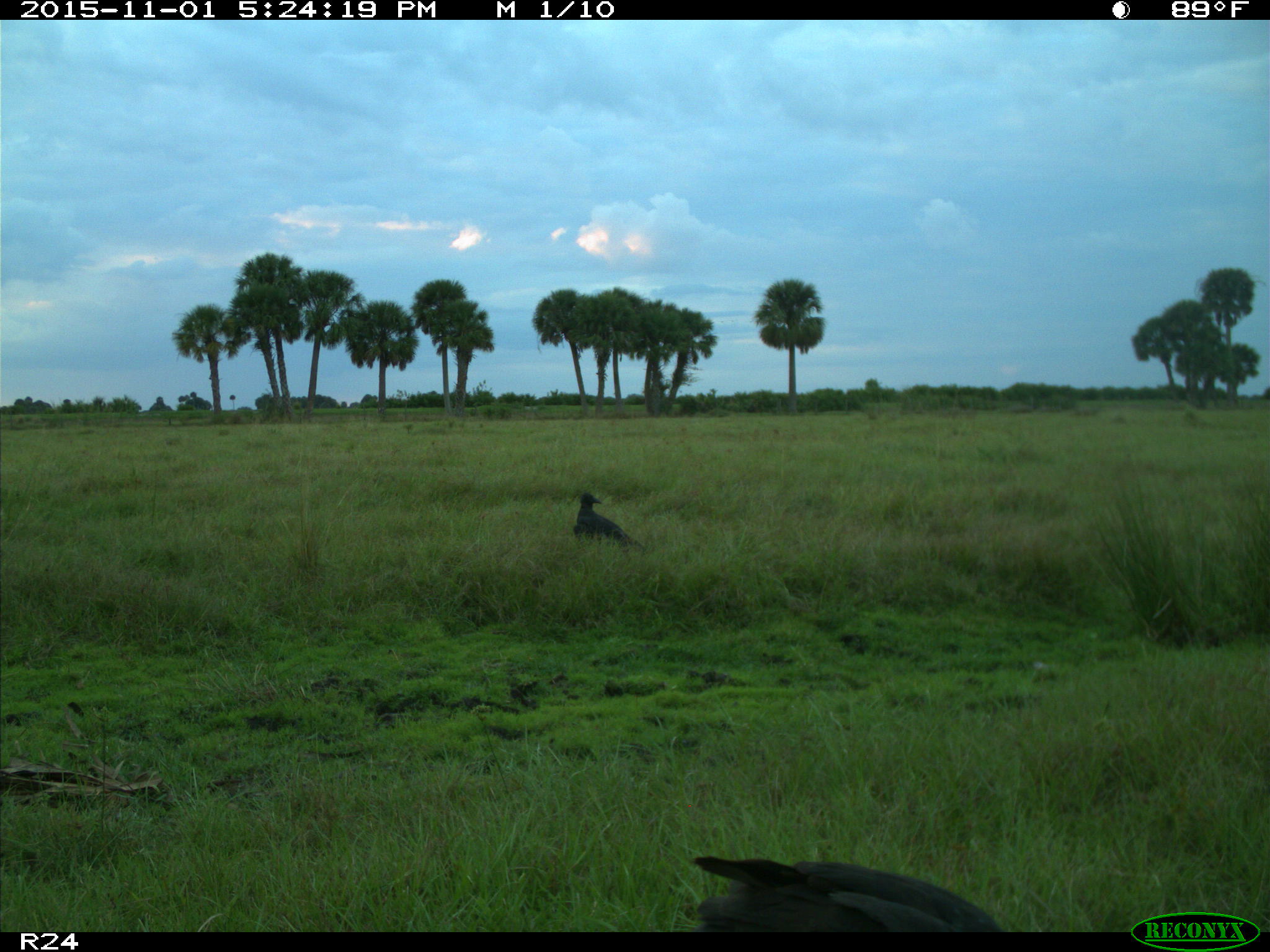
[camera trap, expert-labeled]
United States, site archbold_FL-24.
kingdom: Animalia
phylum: Chordata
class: Aves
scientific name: Aves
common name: birds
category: unidentified bird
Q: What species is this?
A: Unidentified bird (birds) (Aves).